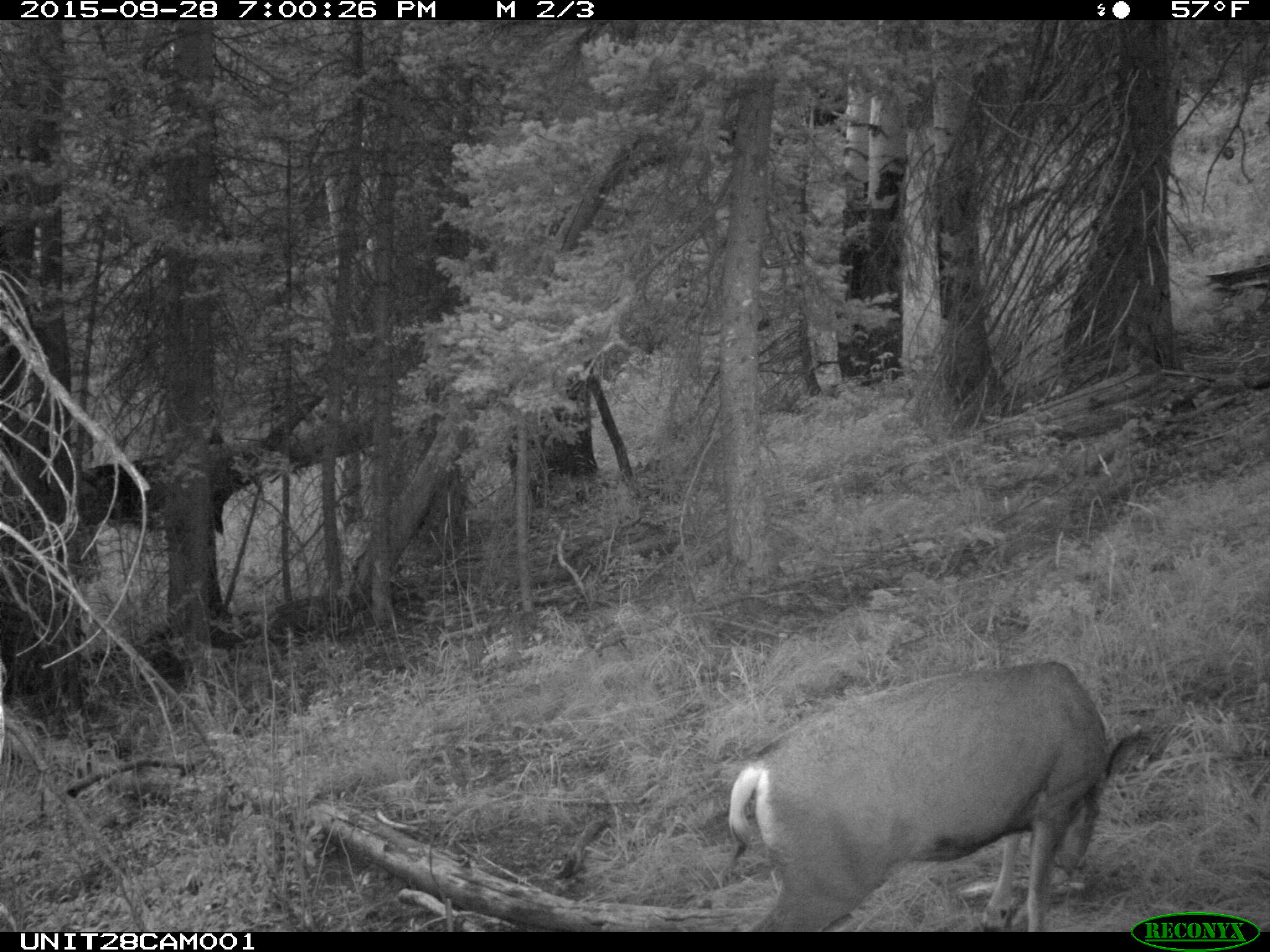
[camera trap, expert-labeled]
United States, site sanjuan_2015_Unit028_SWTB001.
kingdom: Animalia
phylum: Chordata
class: Mammalia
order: Artiodactyla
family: Cervidae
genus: Odocoileus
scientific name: Odocoileus hemionus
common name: mule deer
Odocoileus hemionus (mule deer).